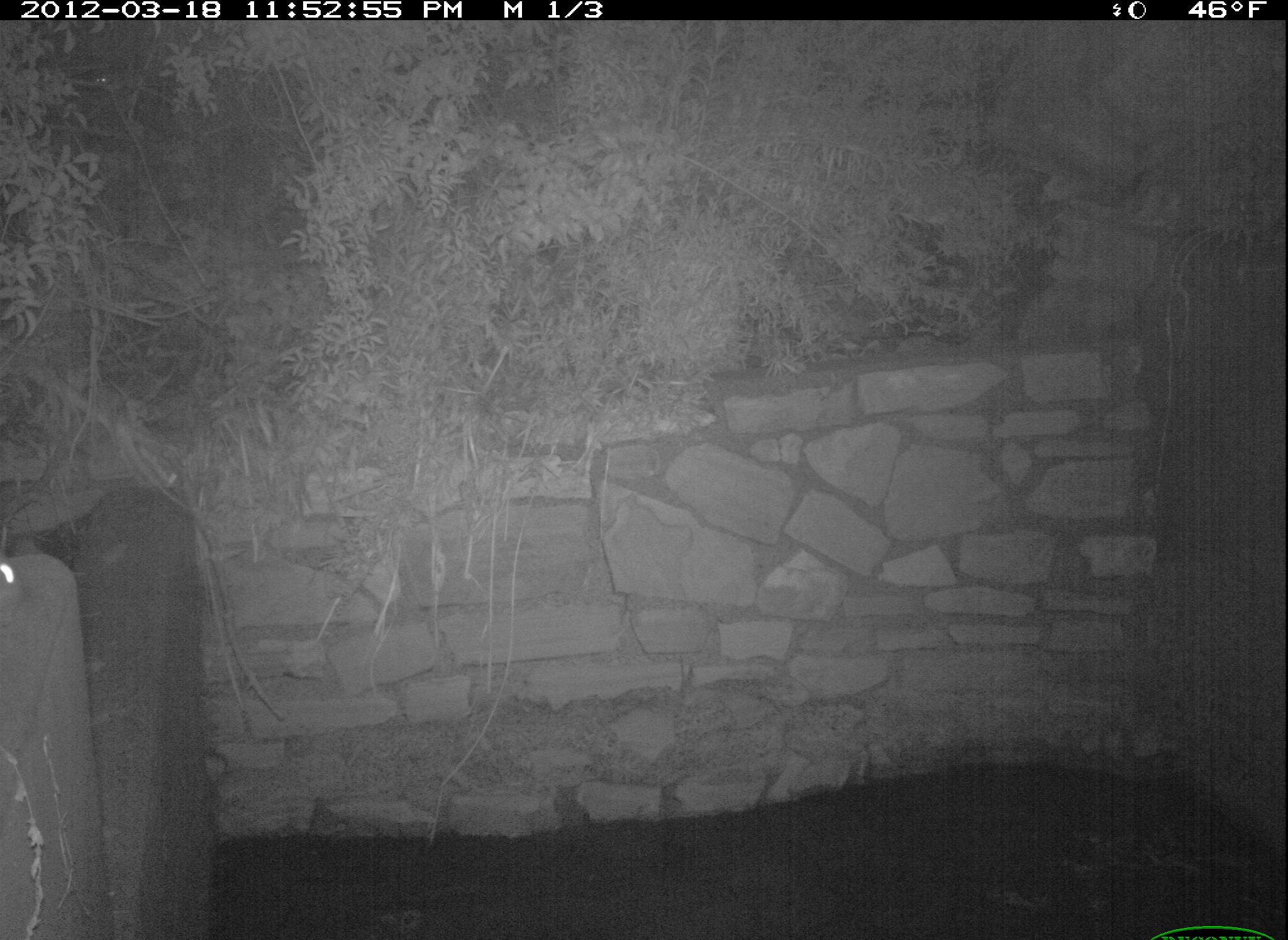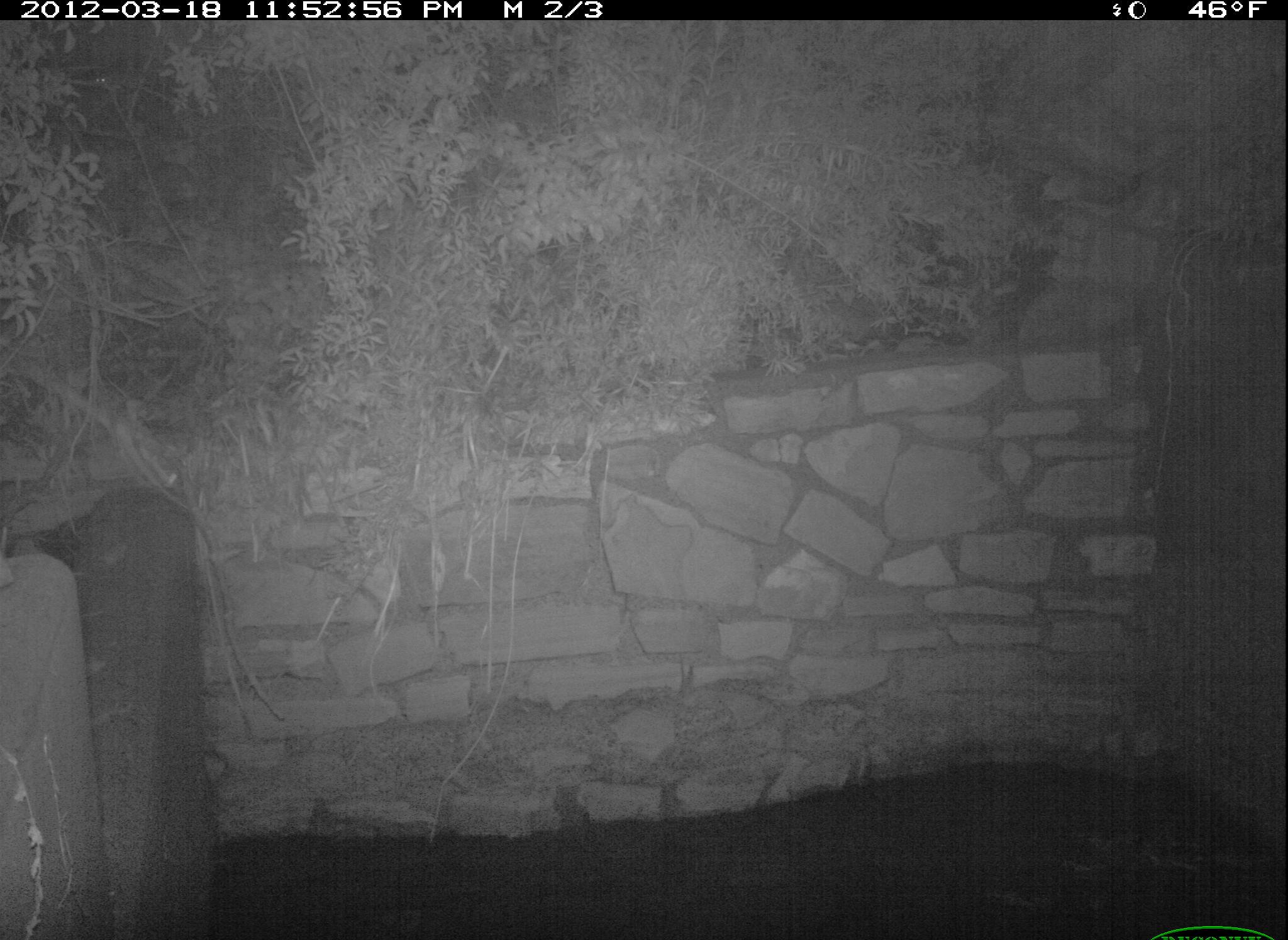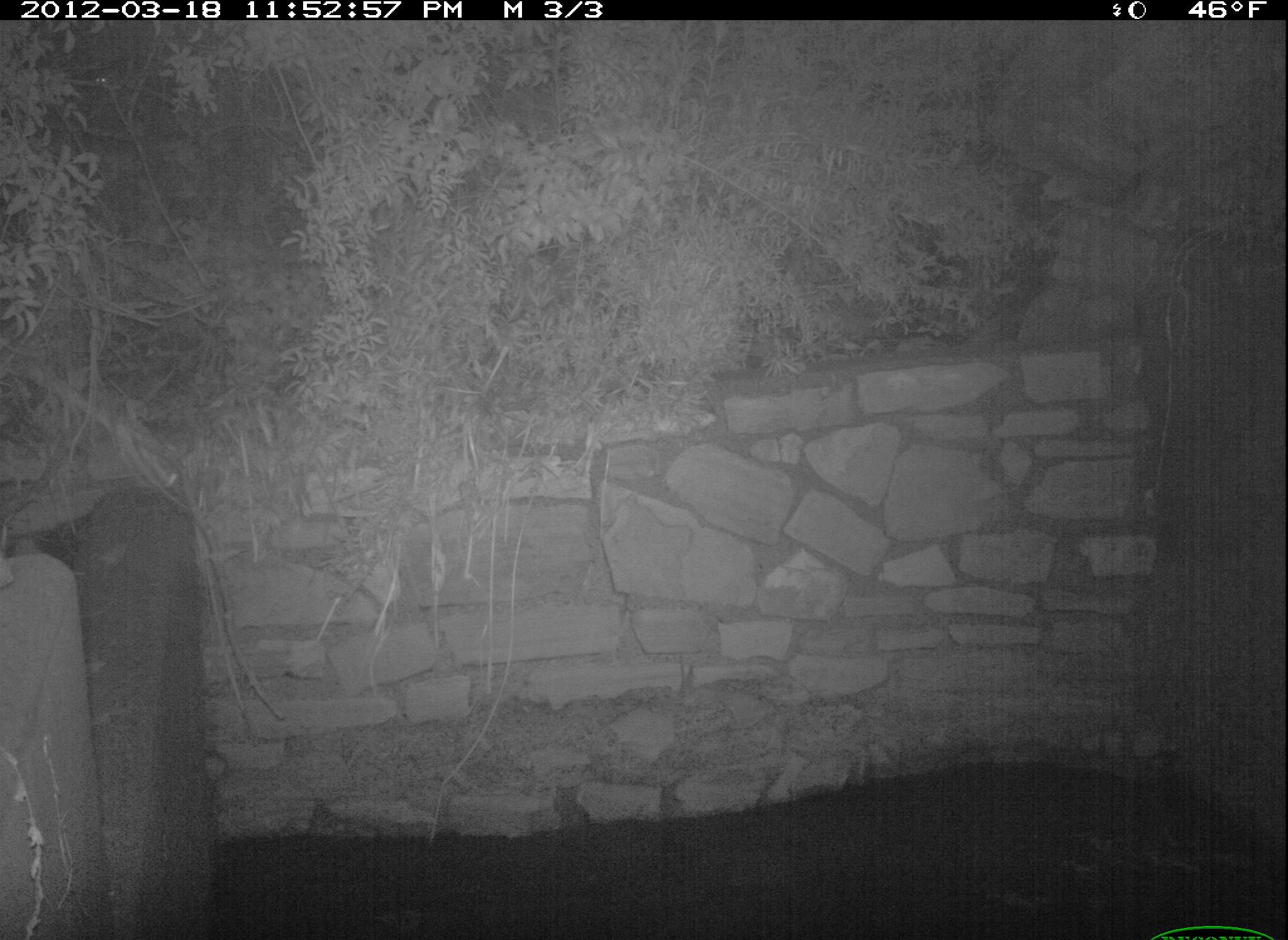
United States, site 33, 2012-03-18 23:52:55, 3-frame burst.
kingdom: Animalia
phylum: Chordata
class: Mammalia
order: Rodentia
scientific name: Rodentia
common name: rodent